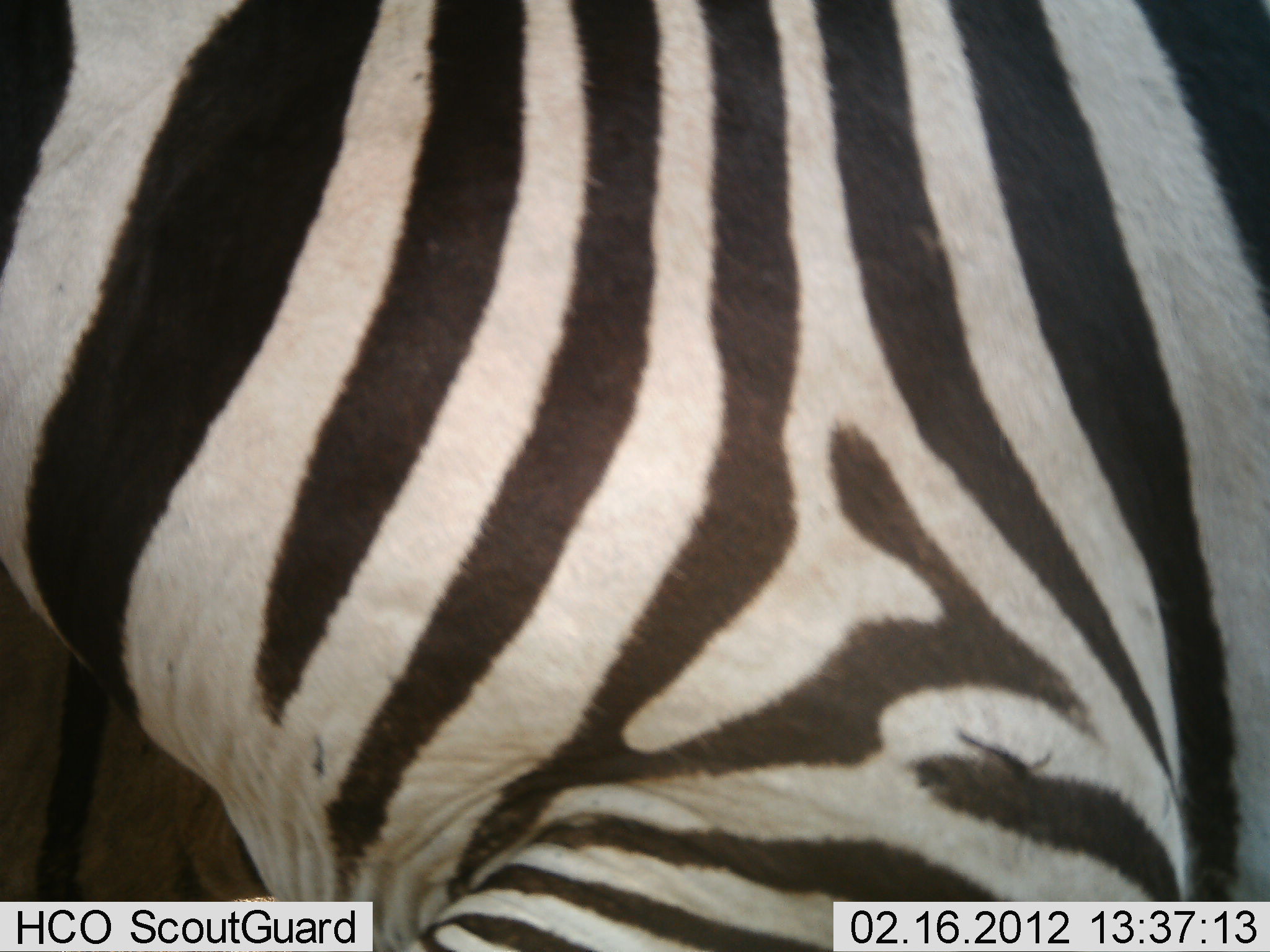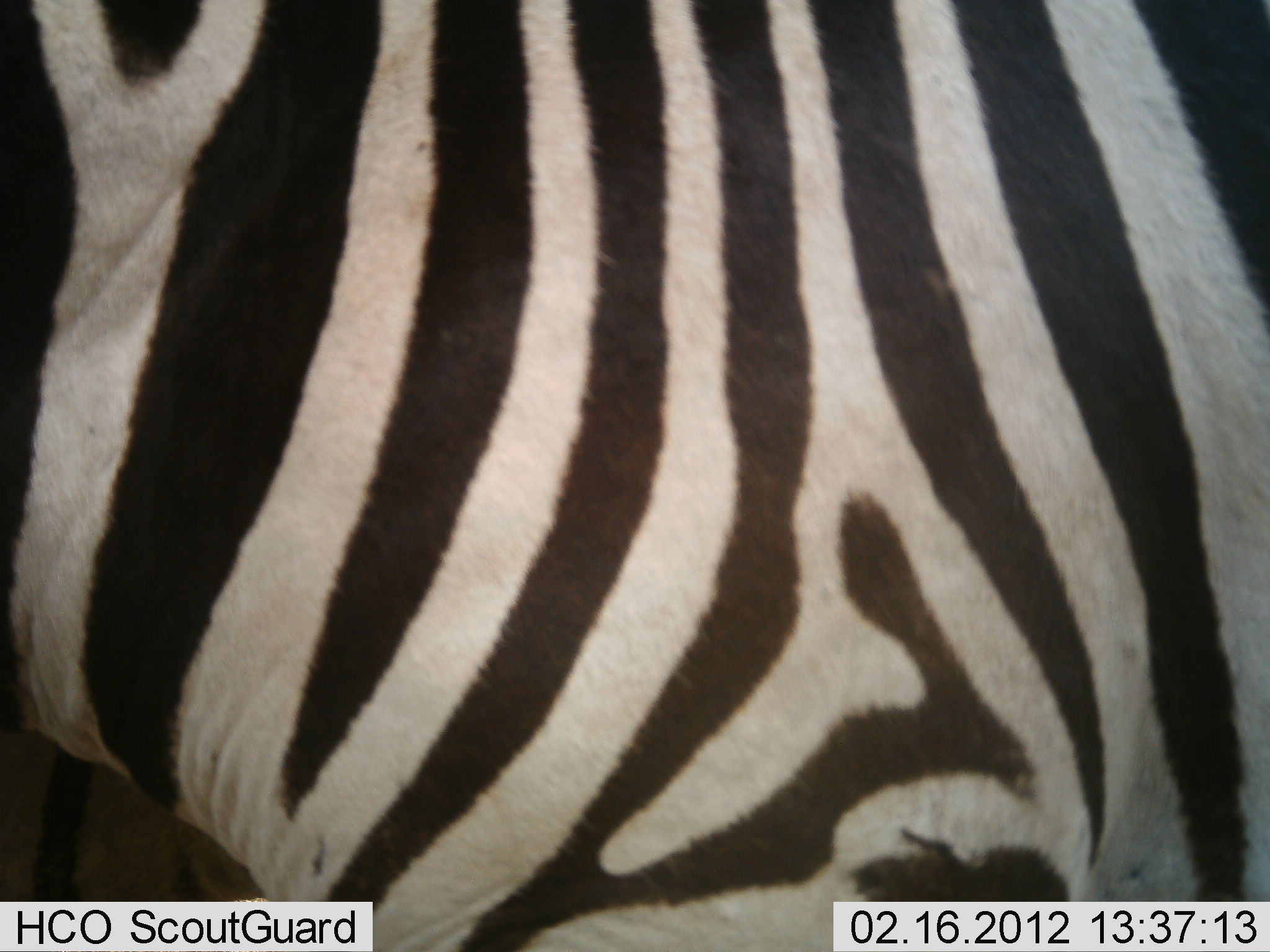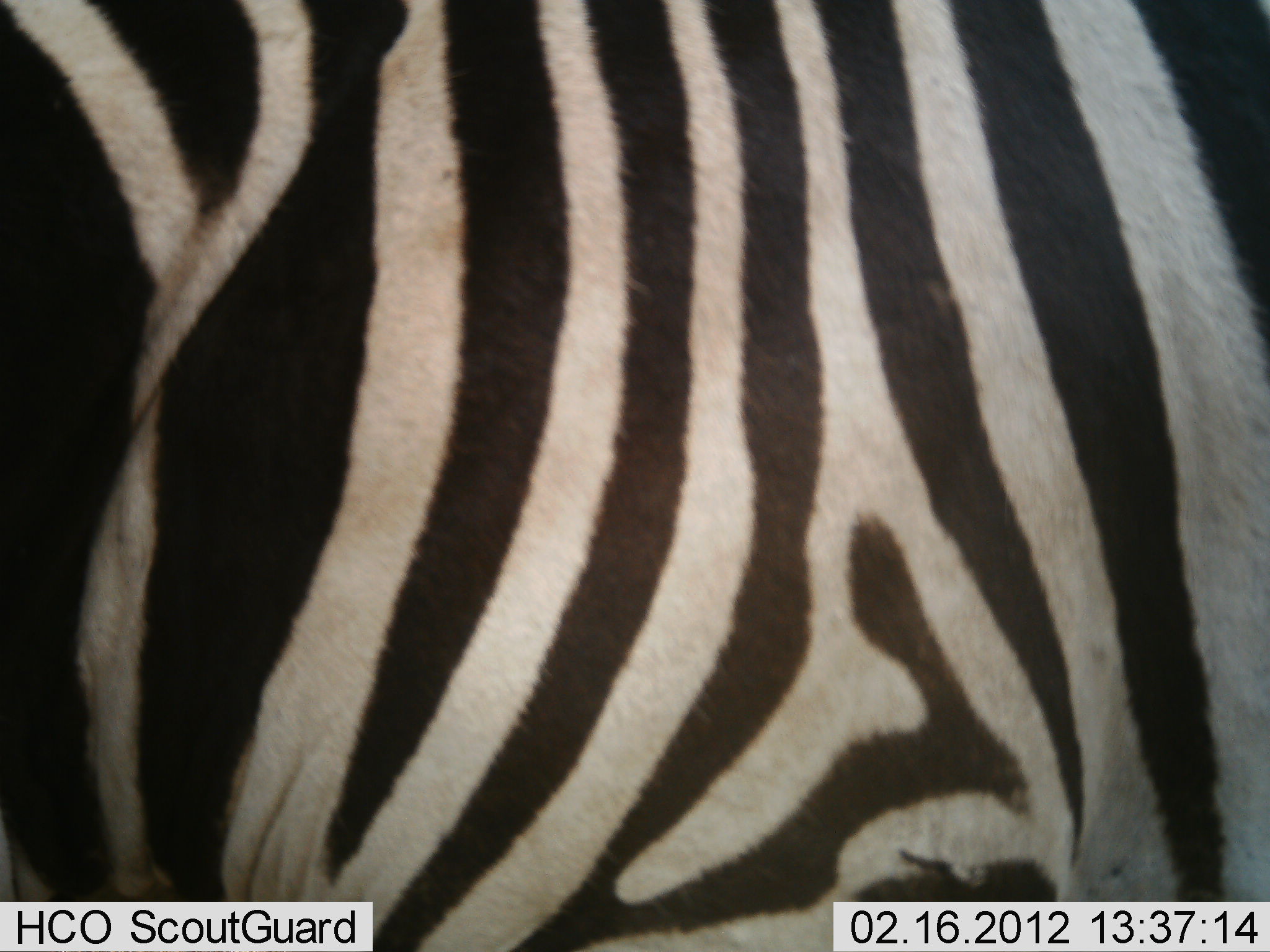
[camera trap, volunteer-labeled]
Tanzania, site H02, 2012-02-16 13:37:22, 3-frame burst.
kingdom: Animalia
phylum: Chordata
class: Mammalia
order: Perissodactyla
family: Equidae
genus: Equus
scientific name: Equus quagga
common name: plains zebra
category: zebra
Zebra (plains zebra) (Equus quagga), count 1. Behavior (volunteer vote fractions): standing 92%, resting 0%, moving 8%, interacting 0%. Young present (vote fraction): 0%. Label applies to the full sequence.